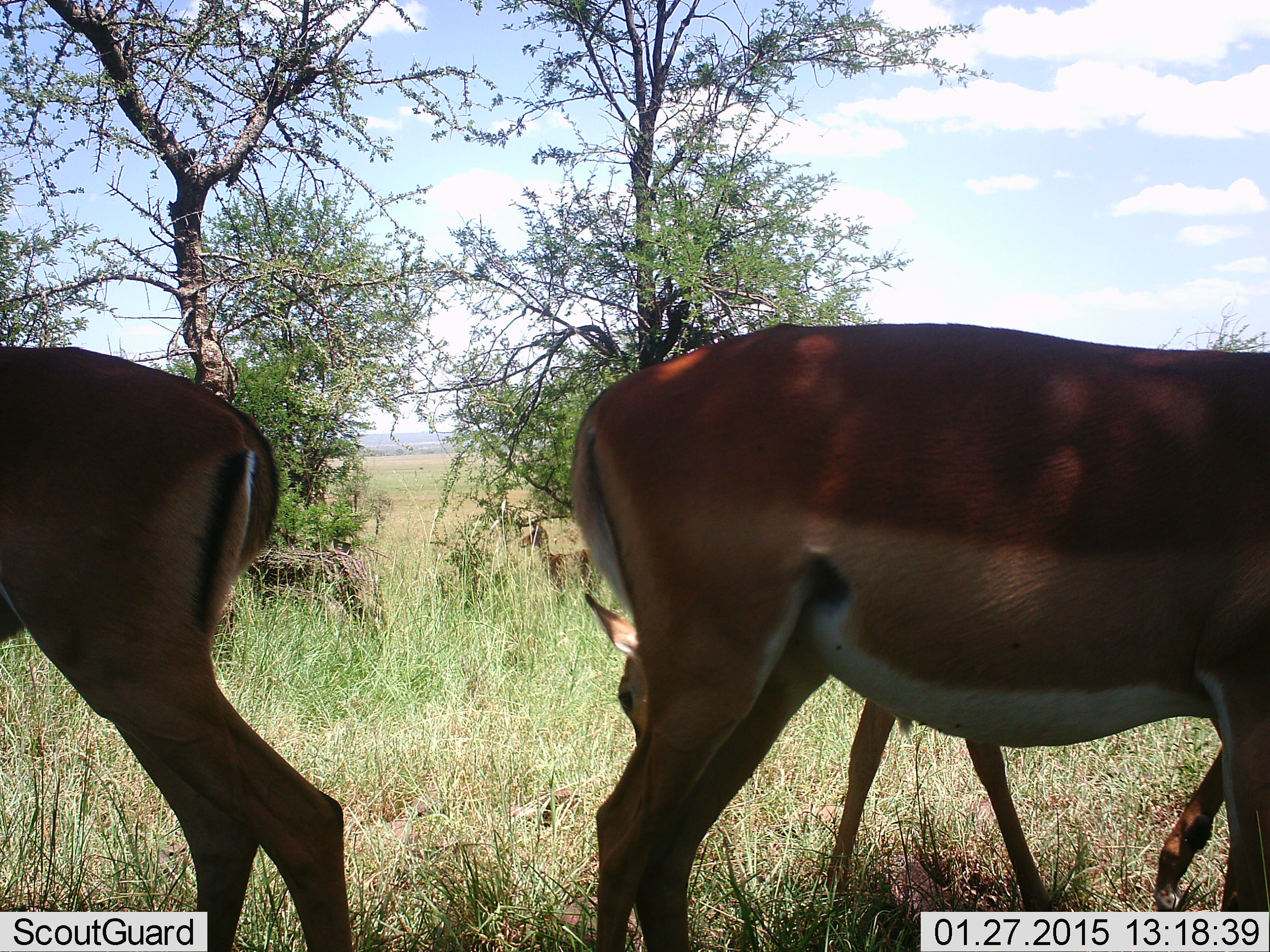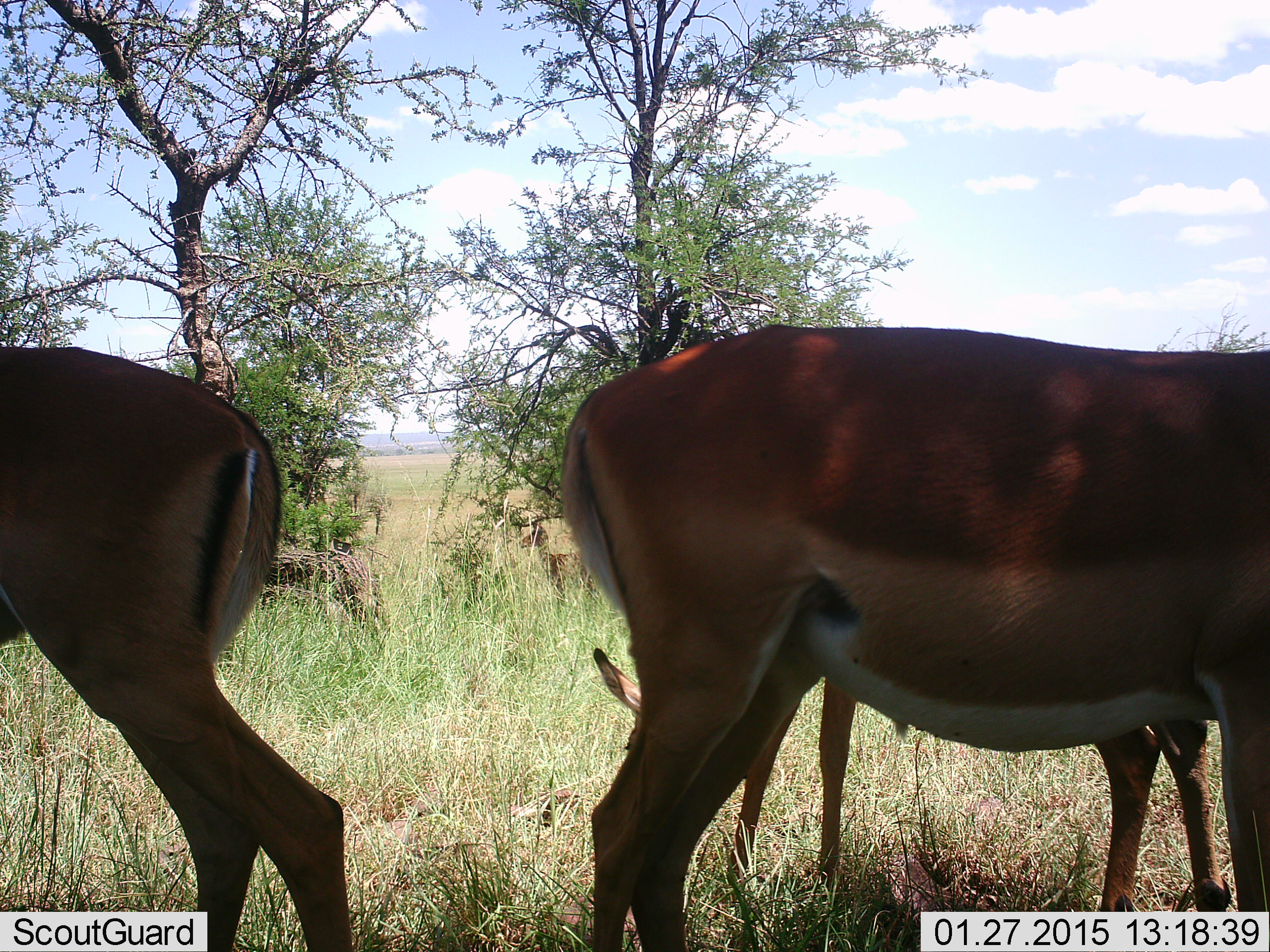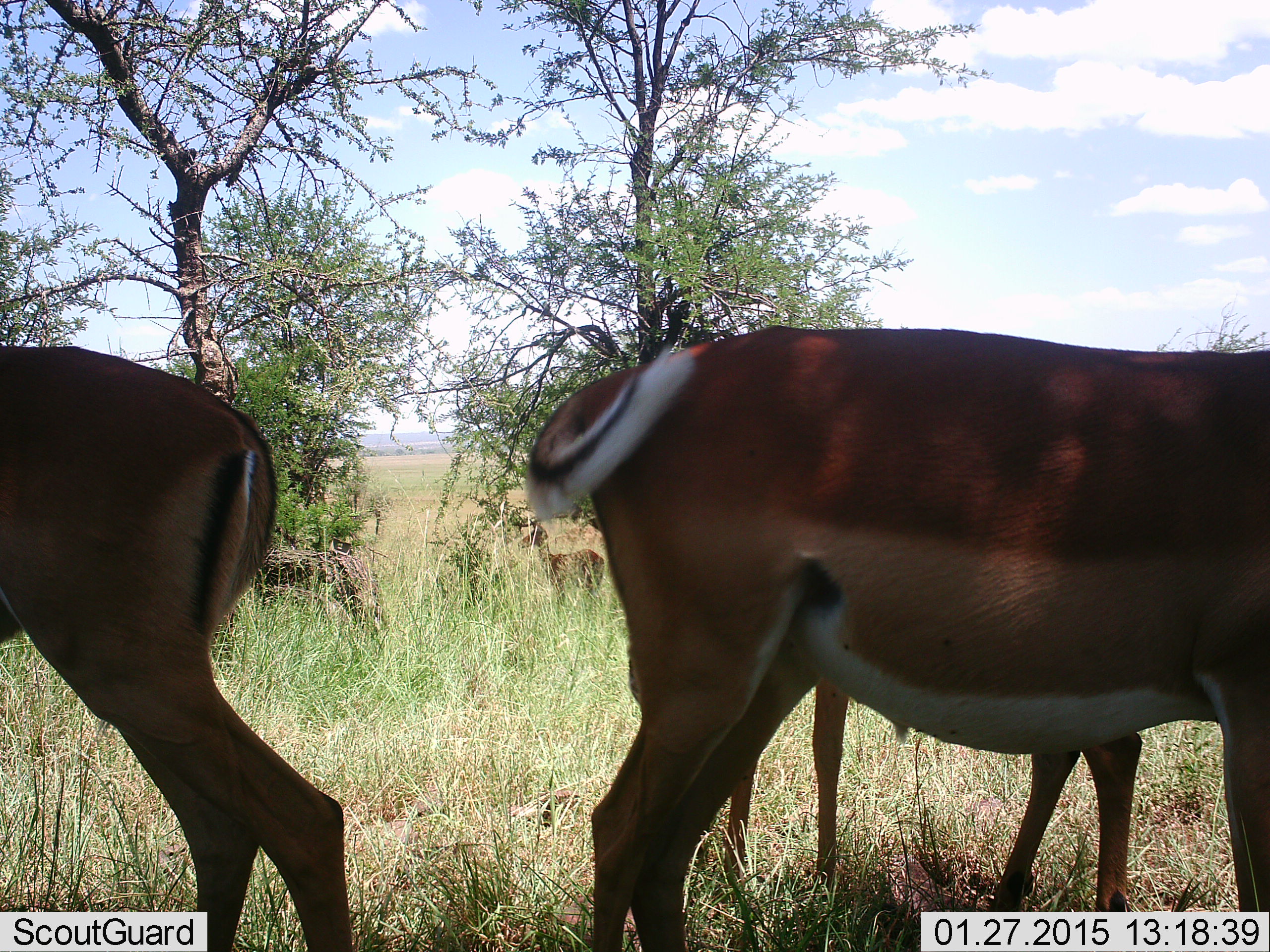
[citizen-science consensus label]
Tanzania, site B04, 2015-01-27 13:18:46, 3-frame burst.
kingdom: Animalia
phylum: Chordata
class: Mammalia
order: Artiodactyla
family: Bovidae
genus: Aepyceros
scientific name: Aepyceros melampus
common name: impala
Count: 3.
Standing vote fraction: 100%.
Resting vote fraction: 0%.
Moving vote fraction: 10%.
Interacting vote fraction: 0%.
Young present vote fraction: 10%.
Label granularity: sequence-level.